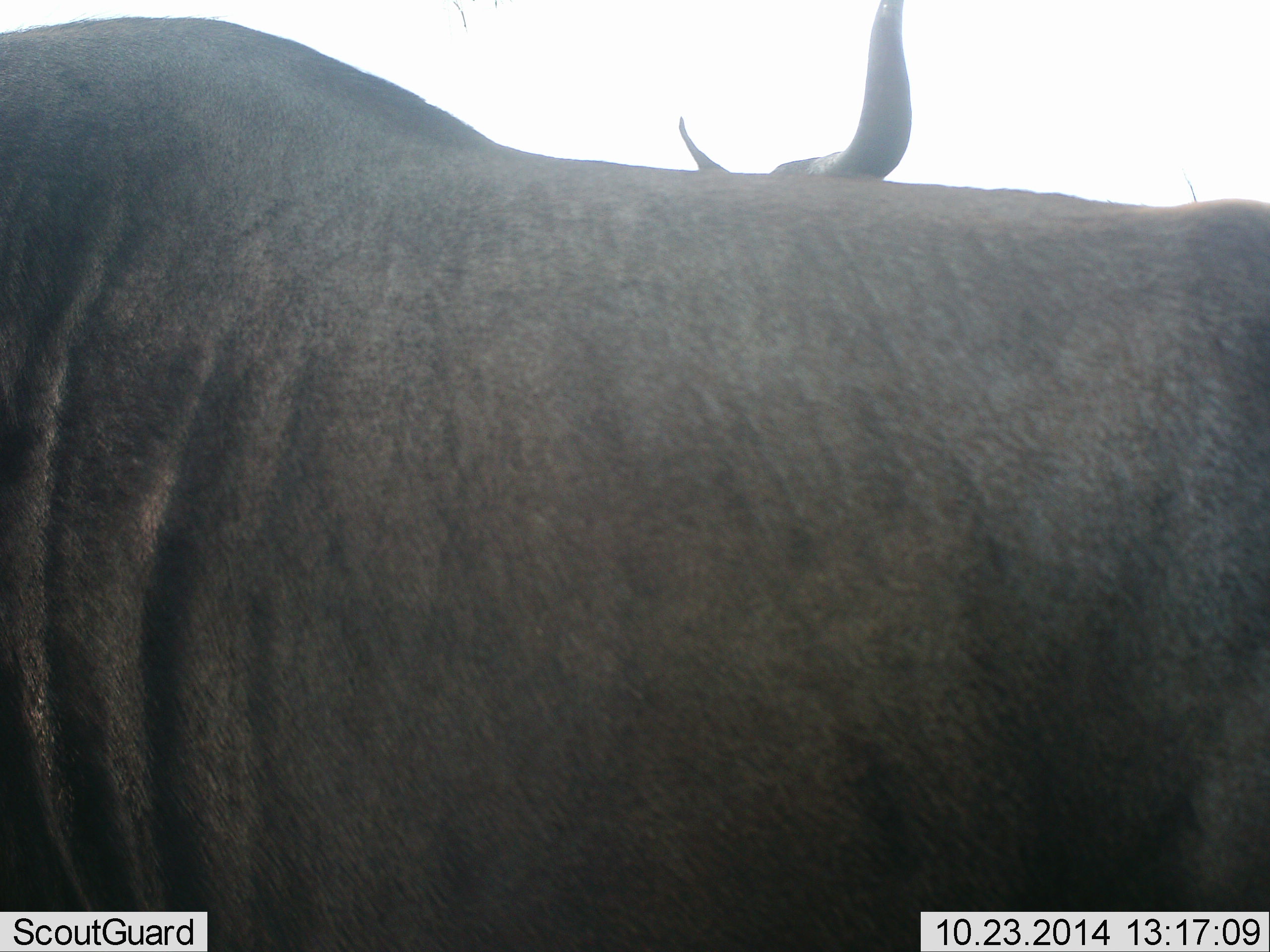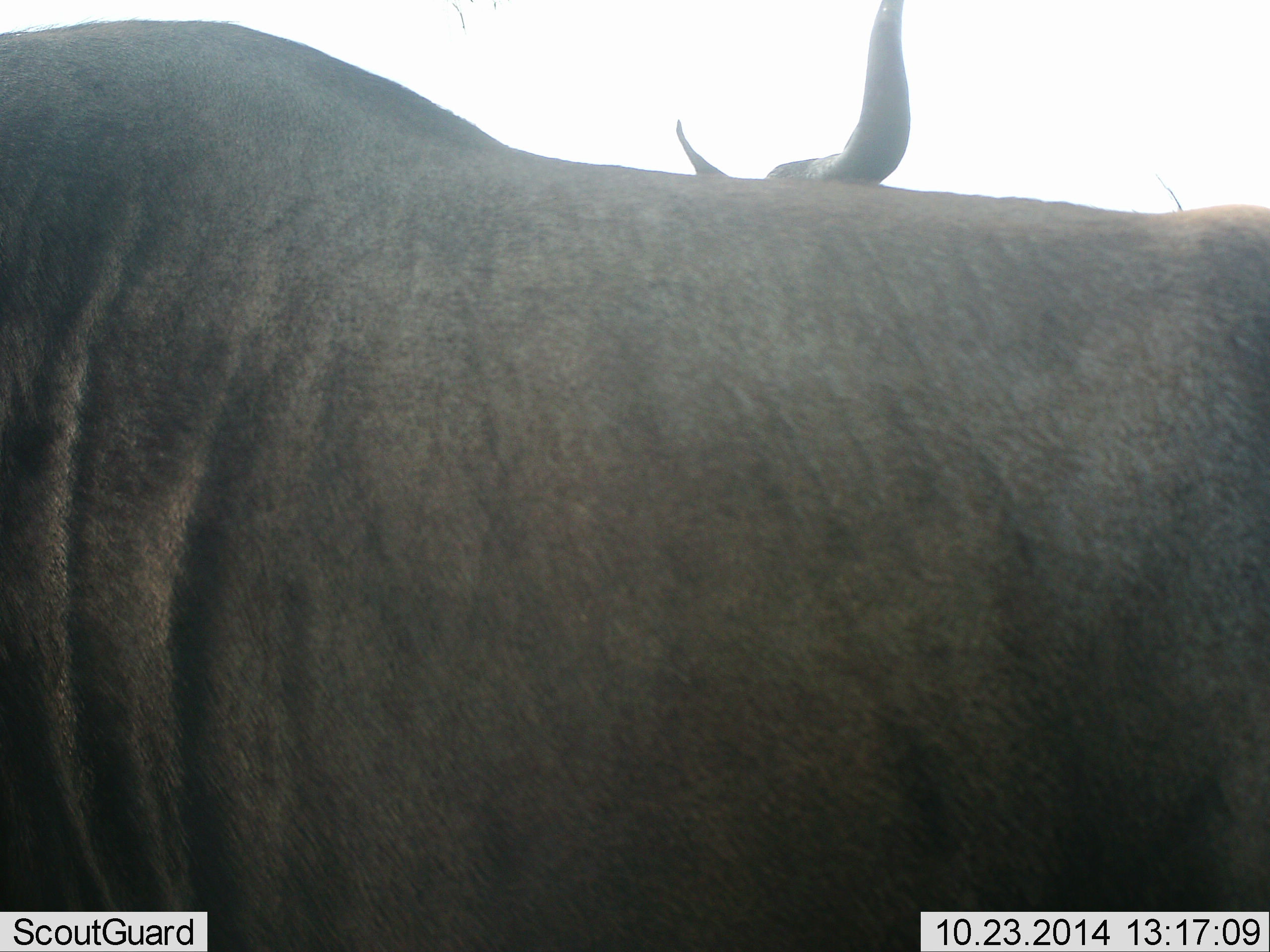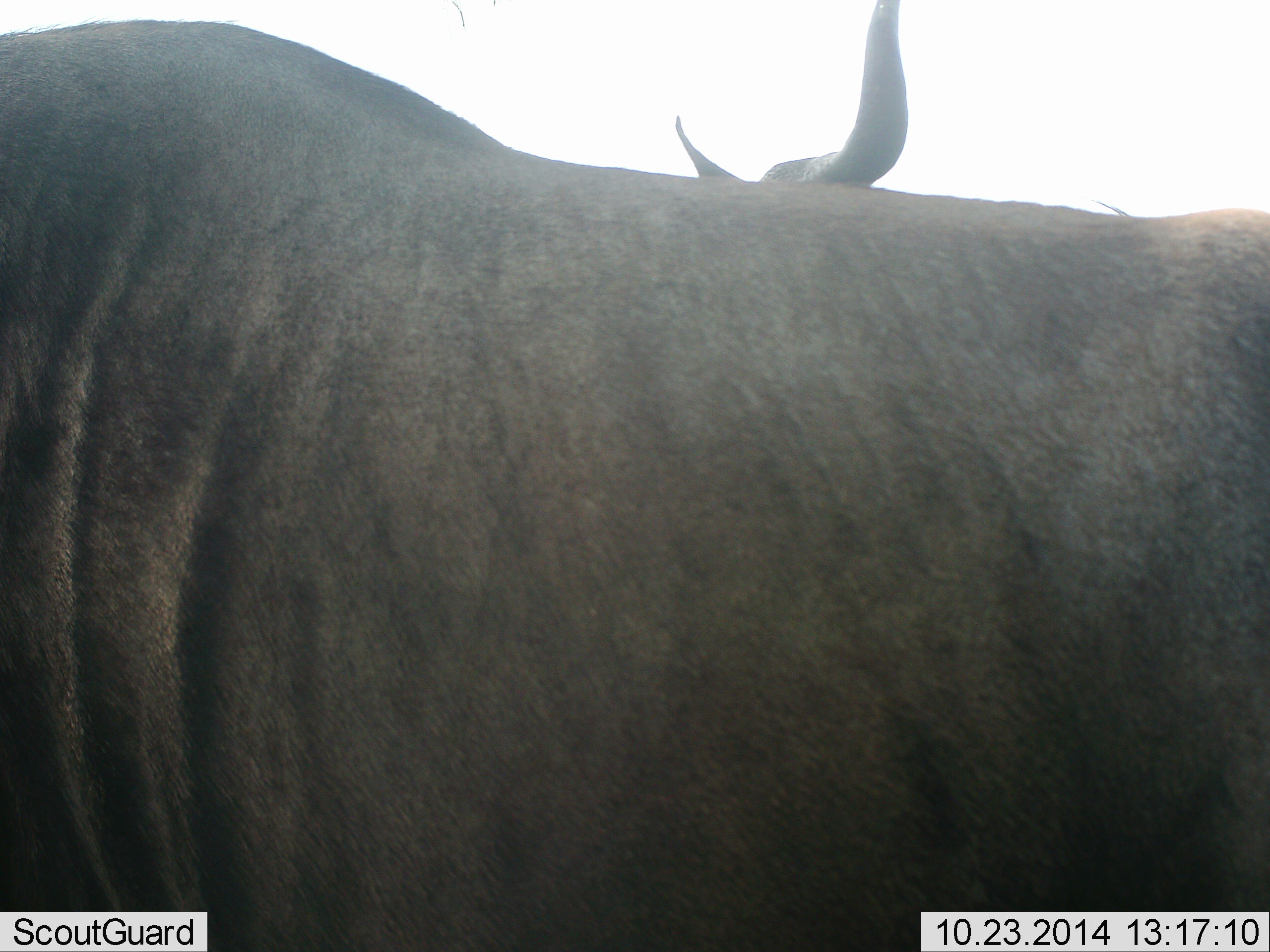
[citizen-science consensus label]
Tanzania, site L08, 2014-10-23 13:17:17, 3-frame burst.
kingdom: Animalia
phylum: Chordata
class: Mammalia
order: Artiodactyla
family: Bovidae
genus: Connochaetes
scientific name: Connochaetes taurinus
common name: blue wildebeest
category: wildebeest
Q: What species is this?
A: Wildebeest (blue wildebeest) (Connochaetes taurinus).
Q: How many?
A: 2.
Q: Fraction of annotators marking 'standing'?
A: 100%.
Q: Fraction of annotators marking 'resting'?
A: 10%.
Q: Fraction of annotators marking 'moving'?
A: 10%.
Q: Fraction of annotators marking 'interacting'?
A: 0%.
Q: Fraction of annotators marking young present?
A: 0%.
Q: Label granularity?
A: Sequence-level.